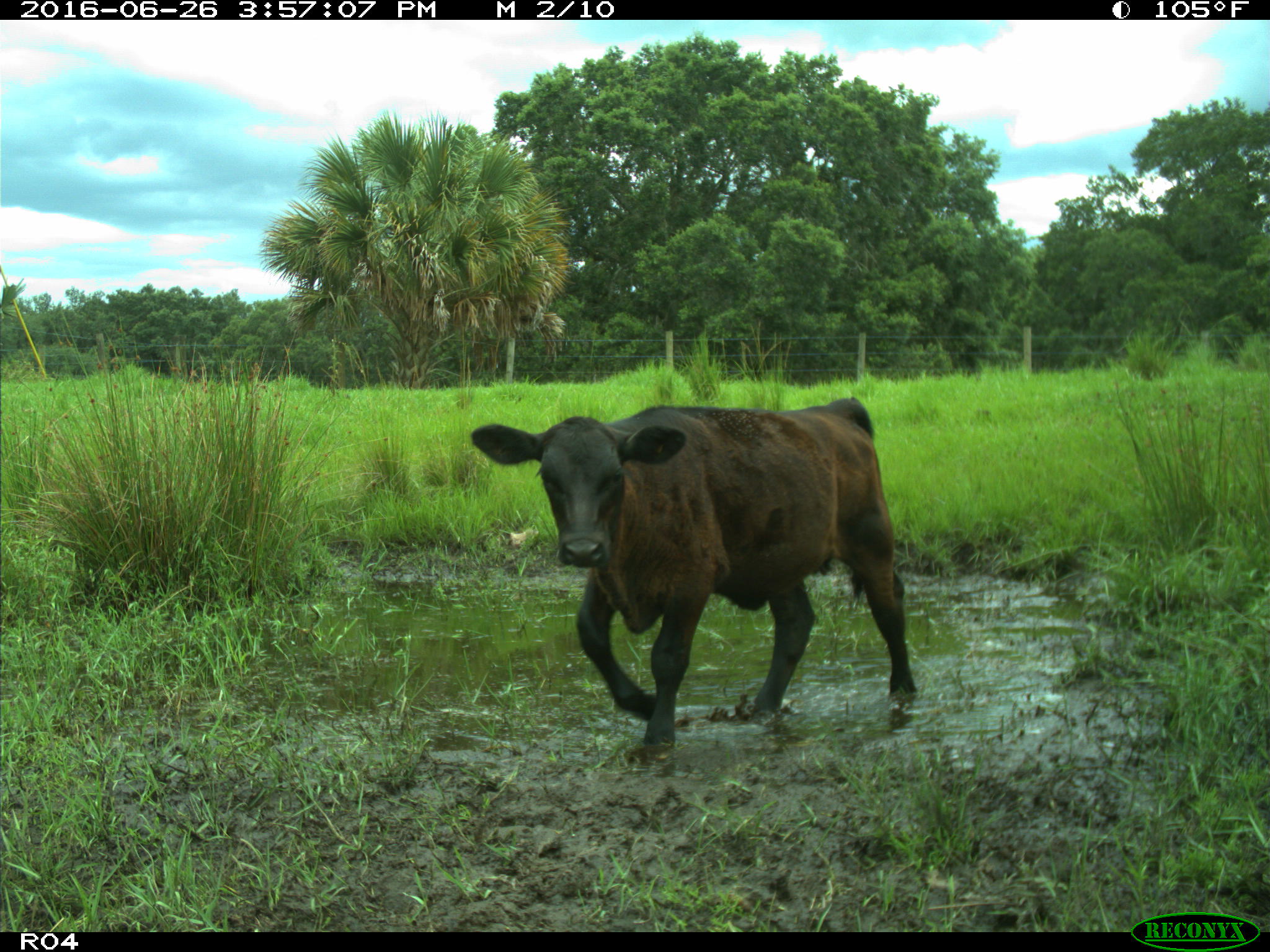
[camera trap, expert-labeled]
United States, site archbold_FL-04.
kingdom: Animalia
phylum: Chordata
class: Mammalia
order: Artiodactyla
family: Bovidae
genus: Bos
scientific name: Bos taurus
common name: domestic cow